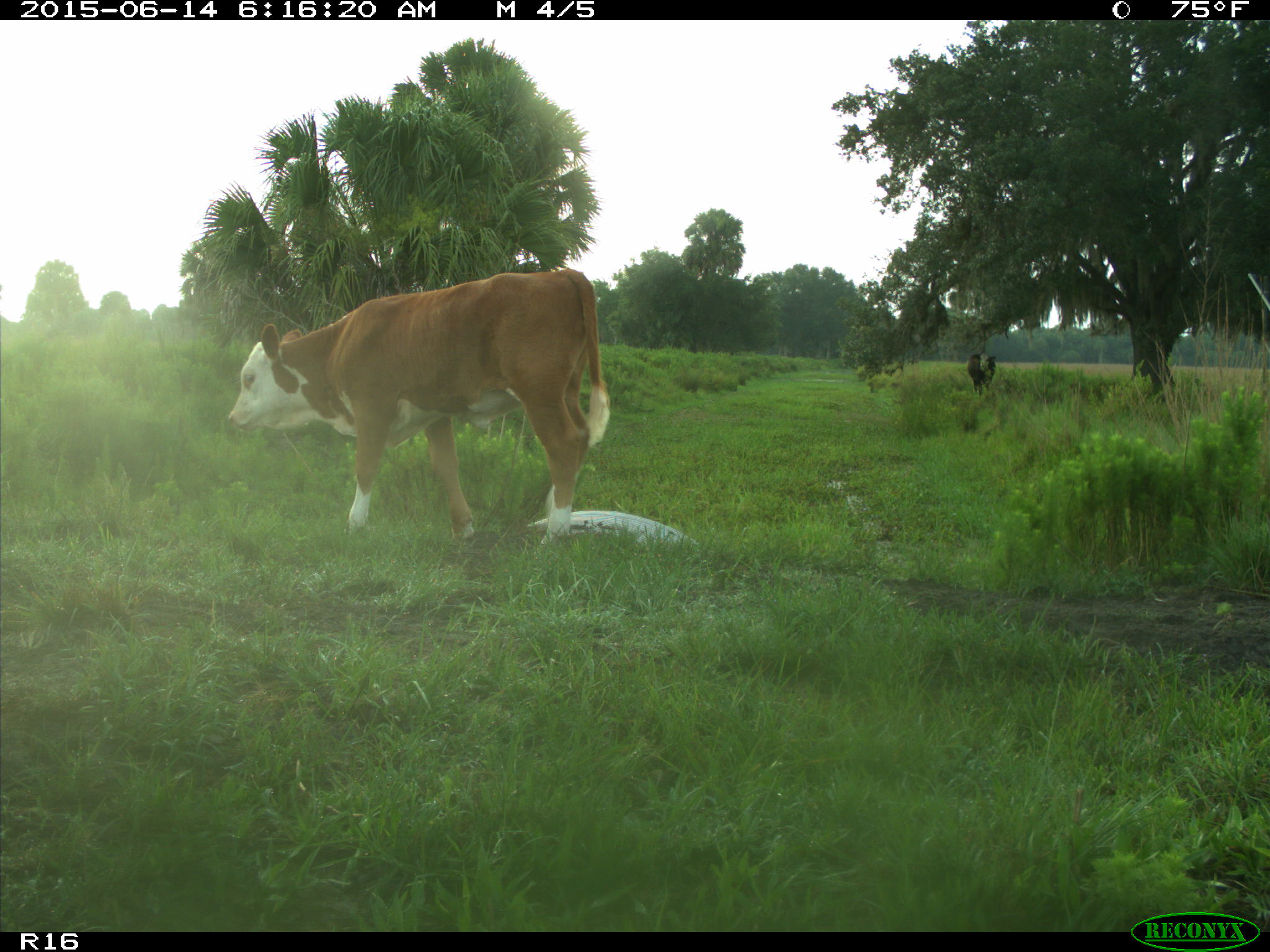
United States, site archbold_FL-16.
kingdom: Animalia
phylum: Chordata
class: Mammalia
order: Artiodactyla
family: Bovidae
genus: Bos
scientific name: Bos taurus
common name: domestic cow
Bos taurus (domestic cow).